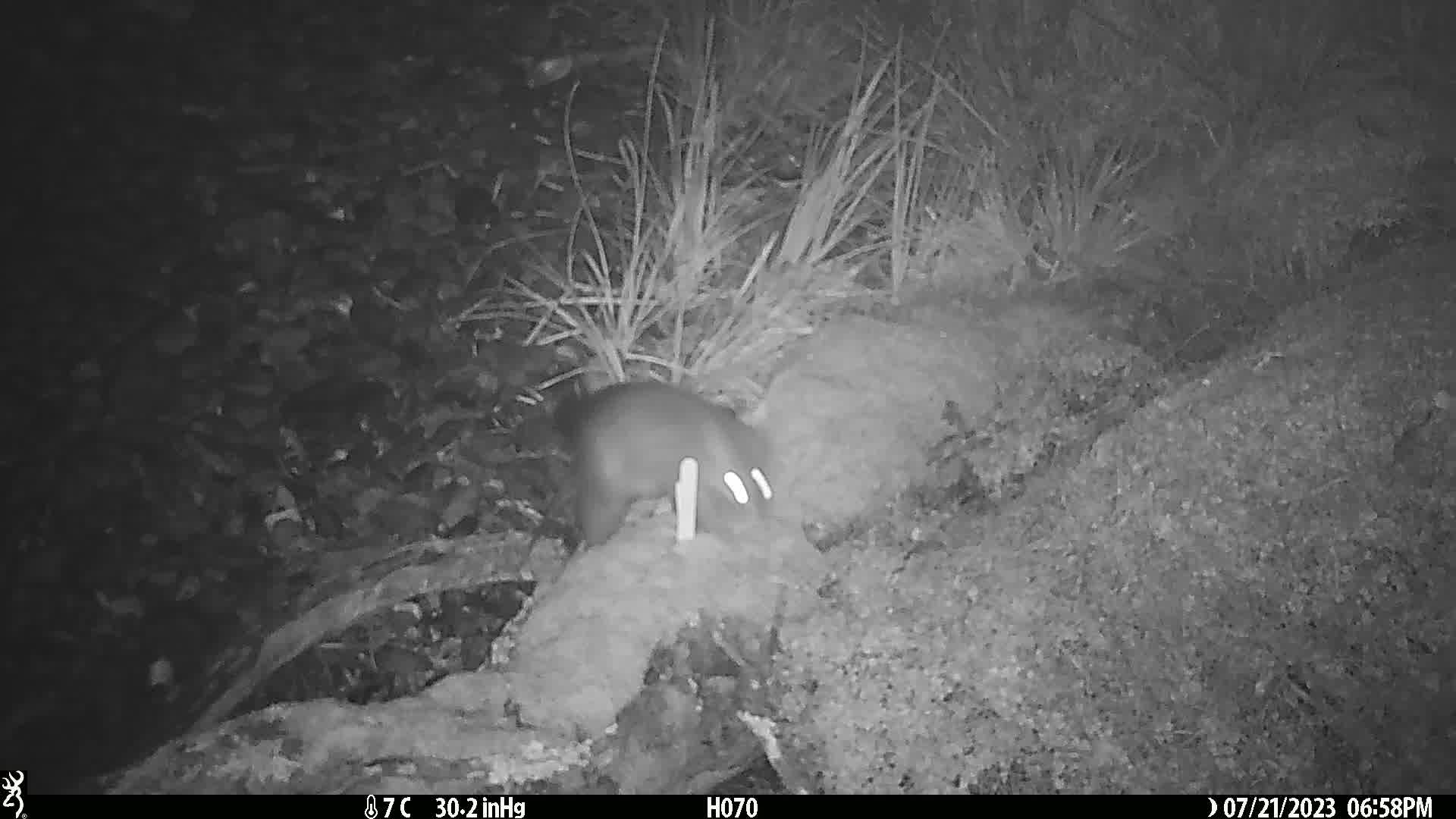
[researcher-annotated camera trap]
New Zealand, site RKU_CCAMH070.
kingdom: Animalia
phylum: Chordata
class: Mammalia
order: Diprotodontia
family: Phalangeridae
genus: Trichosurus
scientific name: Trichosurus vulpecula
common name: common brushtail possum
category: possum